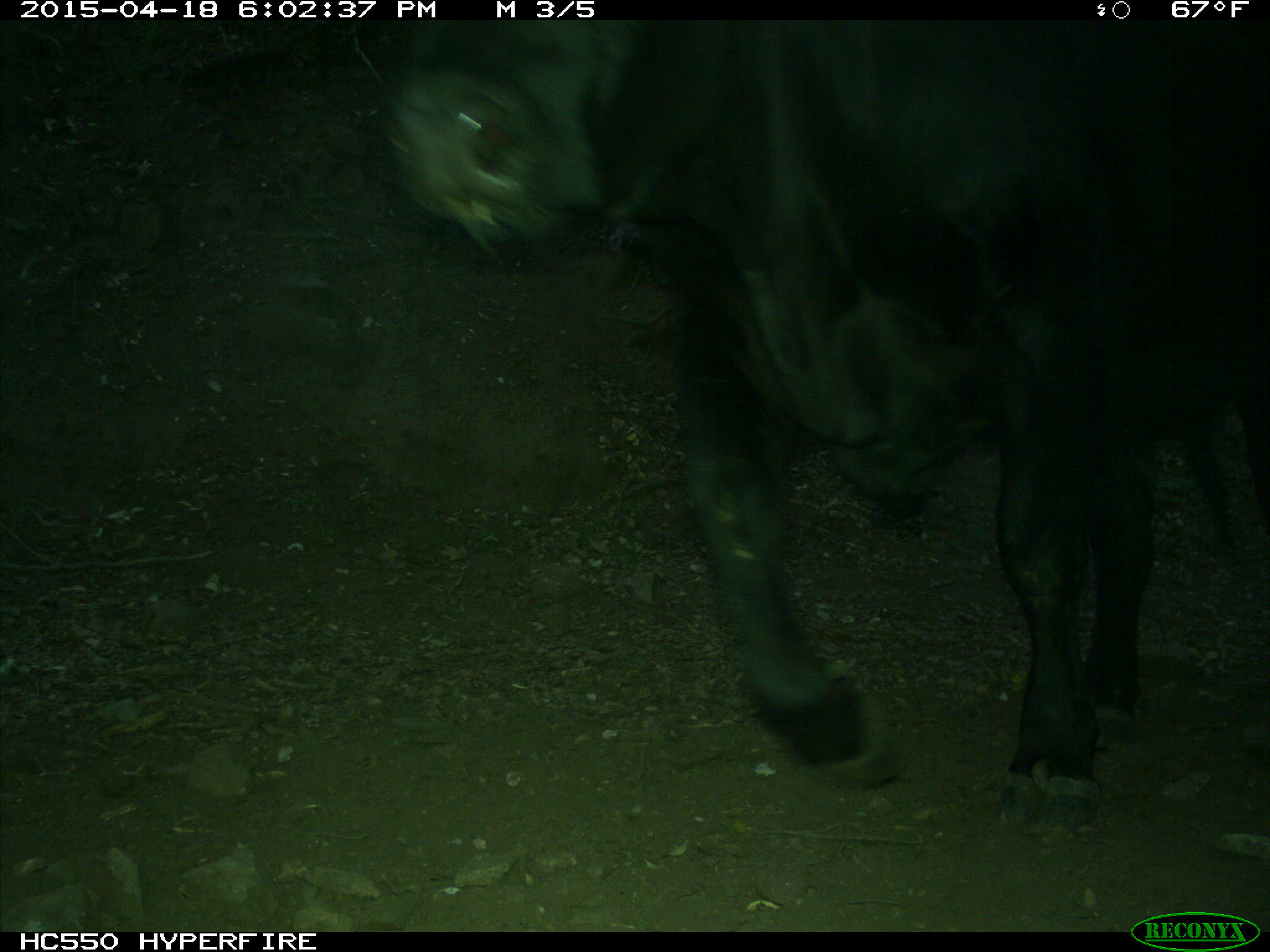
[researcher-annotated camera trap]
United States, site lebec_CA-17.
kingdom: Animalia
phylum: Chordata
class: Mammalia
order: Artiodactyla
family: Bovidae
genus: Bos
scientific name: Bos taurus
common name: domestic cow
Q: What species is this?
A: Bos taurus (domestic cow).